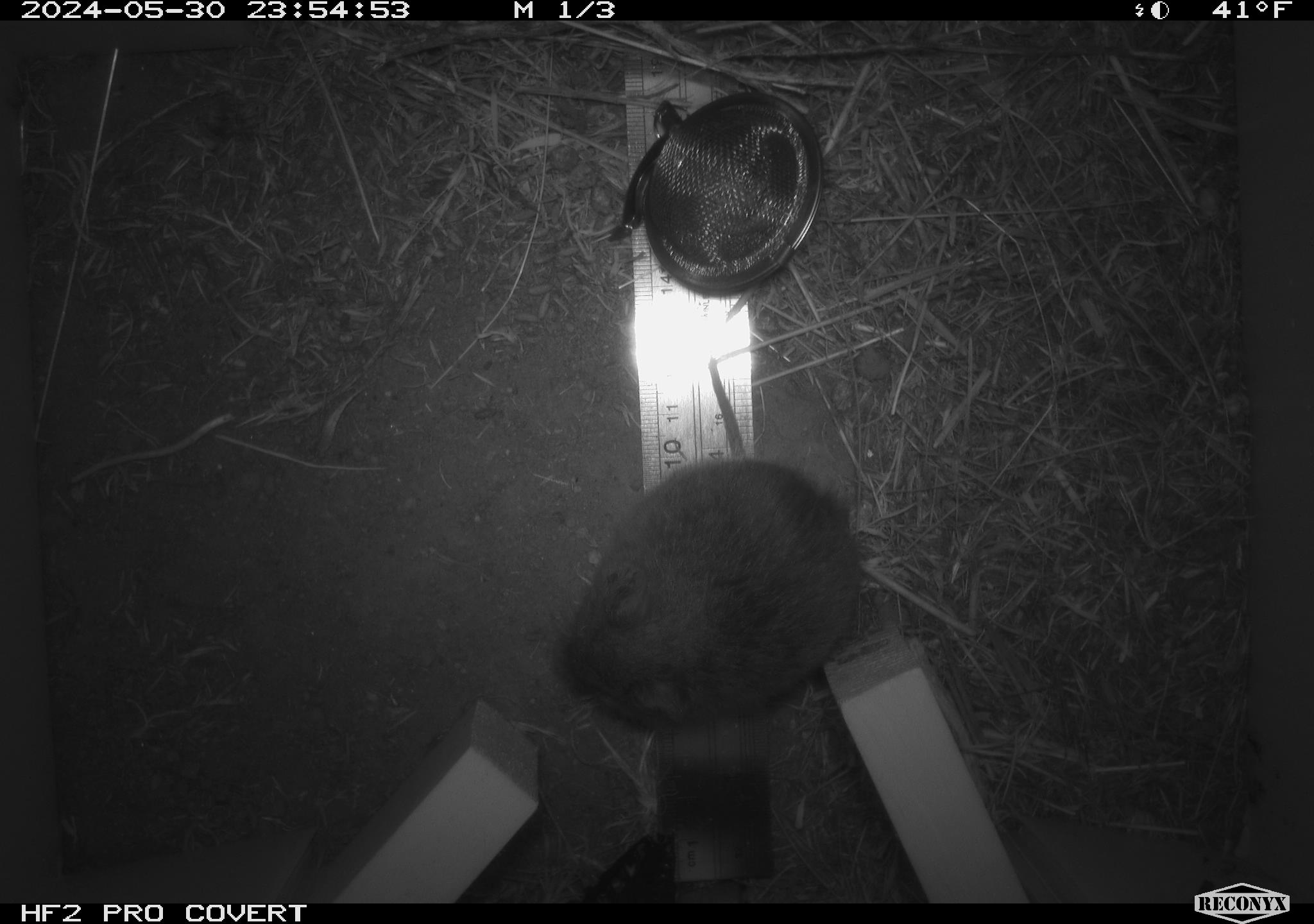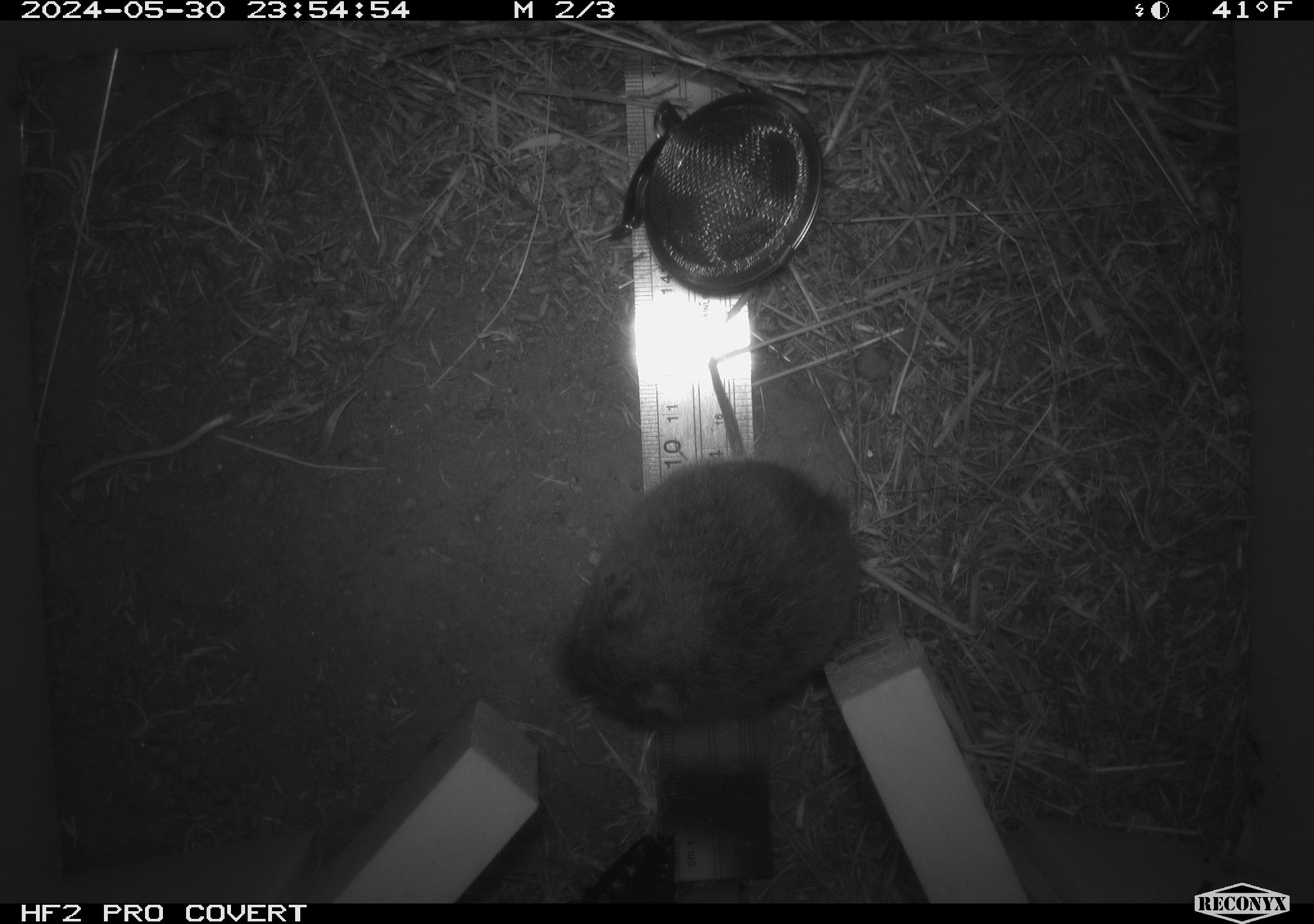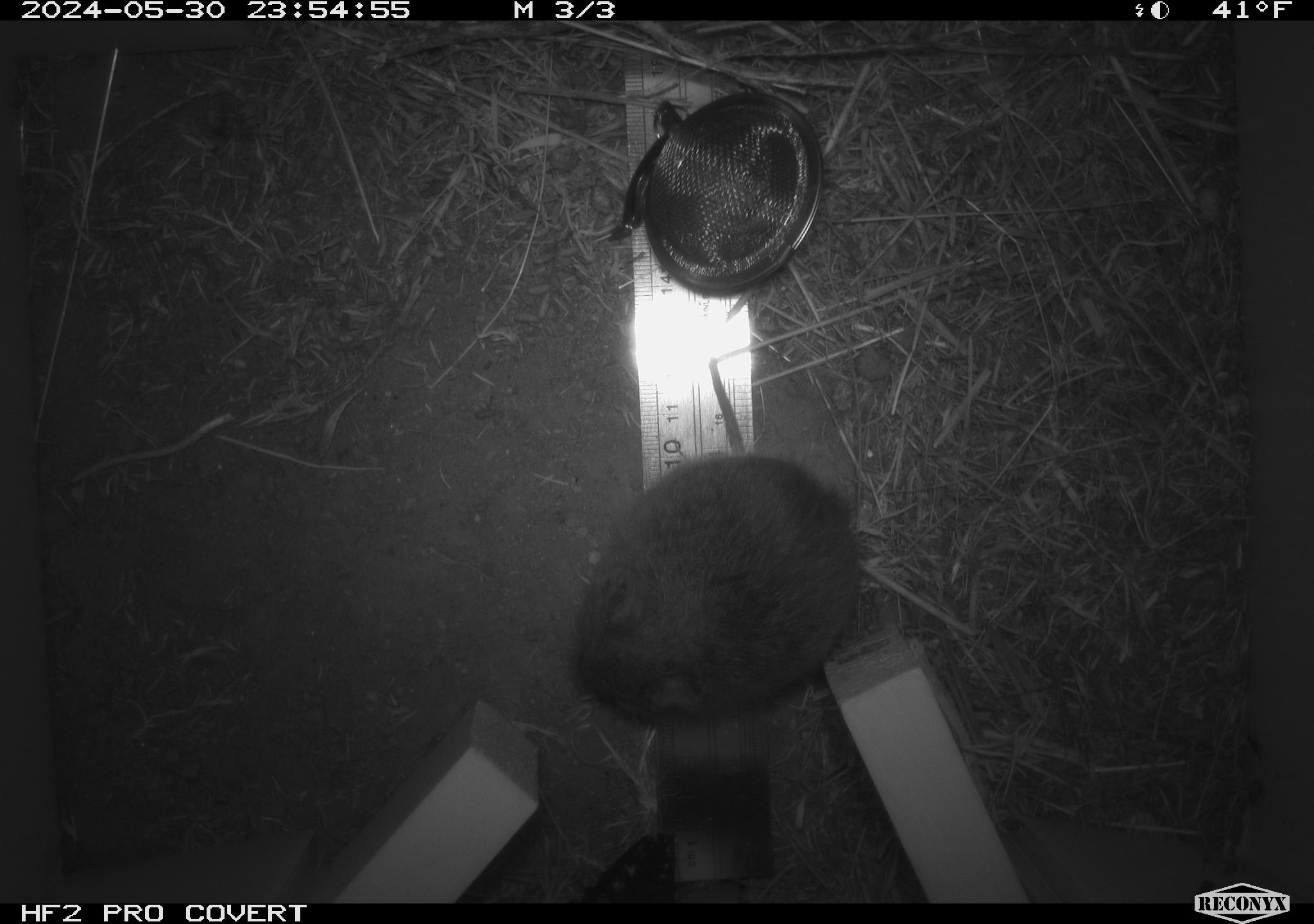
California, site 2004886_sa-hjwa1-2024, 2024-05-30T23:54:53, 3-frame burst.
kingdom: Animalia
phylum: Chordata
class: Mammalia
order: Rodentia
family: Cricetidae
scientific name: Cricetidae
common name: hamsters, voles, lemmings, and allies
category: cricetidae family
Cricetidae family (hamsters, voles, lemmings, and allies) (Cricetidae).